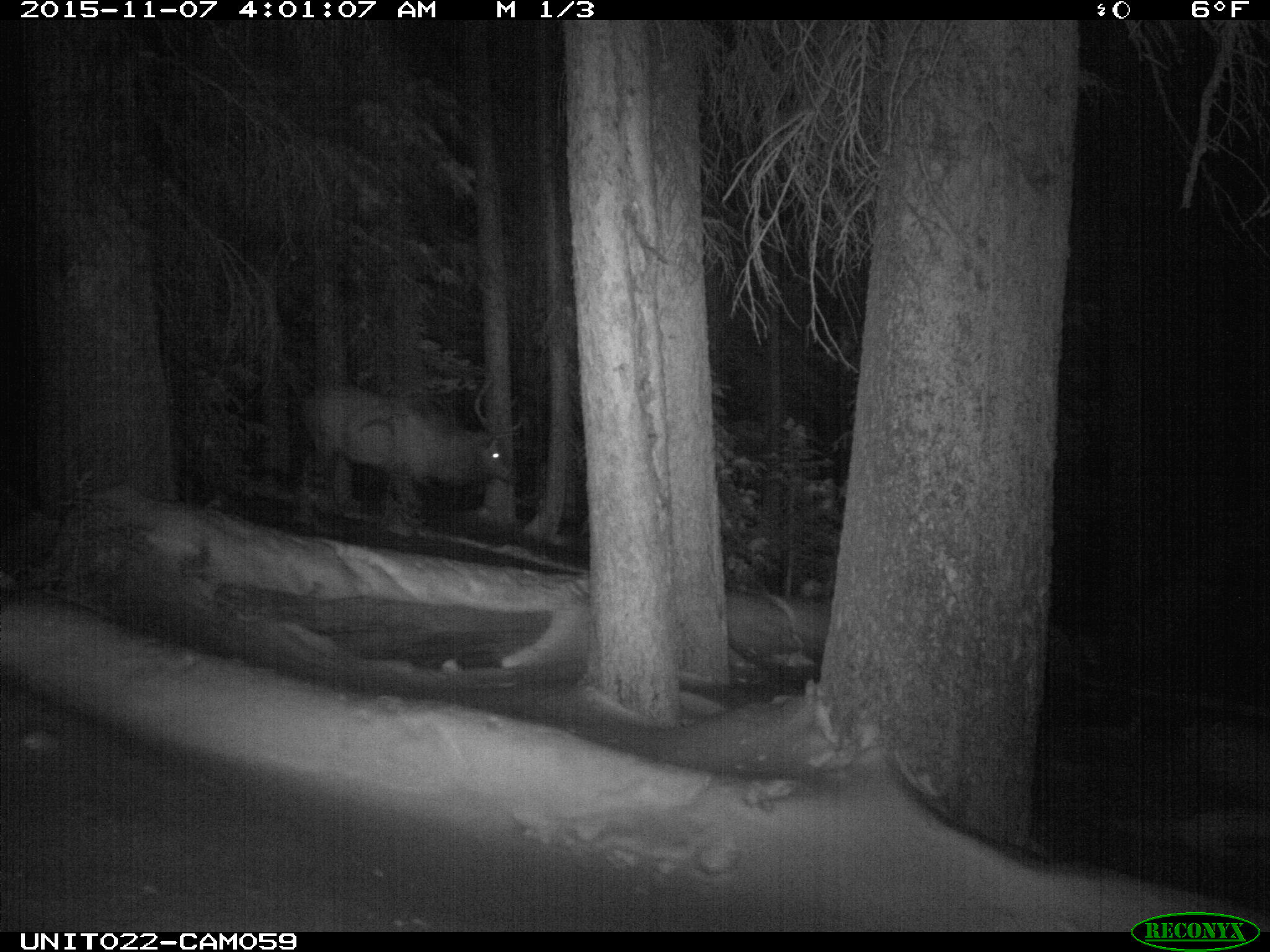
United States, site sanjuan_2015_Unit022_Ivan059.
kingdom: Animalia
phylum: Chordata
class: Mammalia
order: Artiodactyla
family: Cervidae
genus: Cervus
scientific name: Cervus elaphus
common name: red deer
Cervus elaphus (red deer).